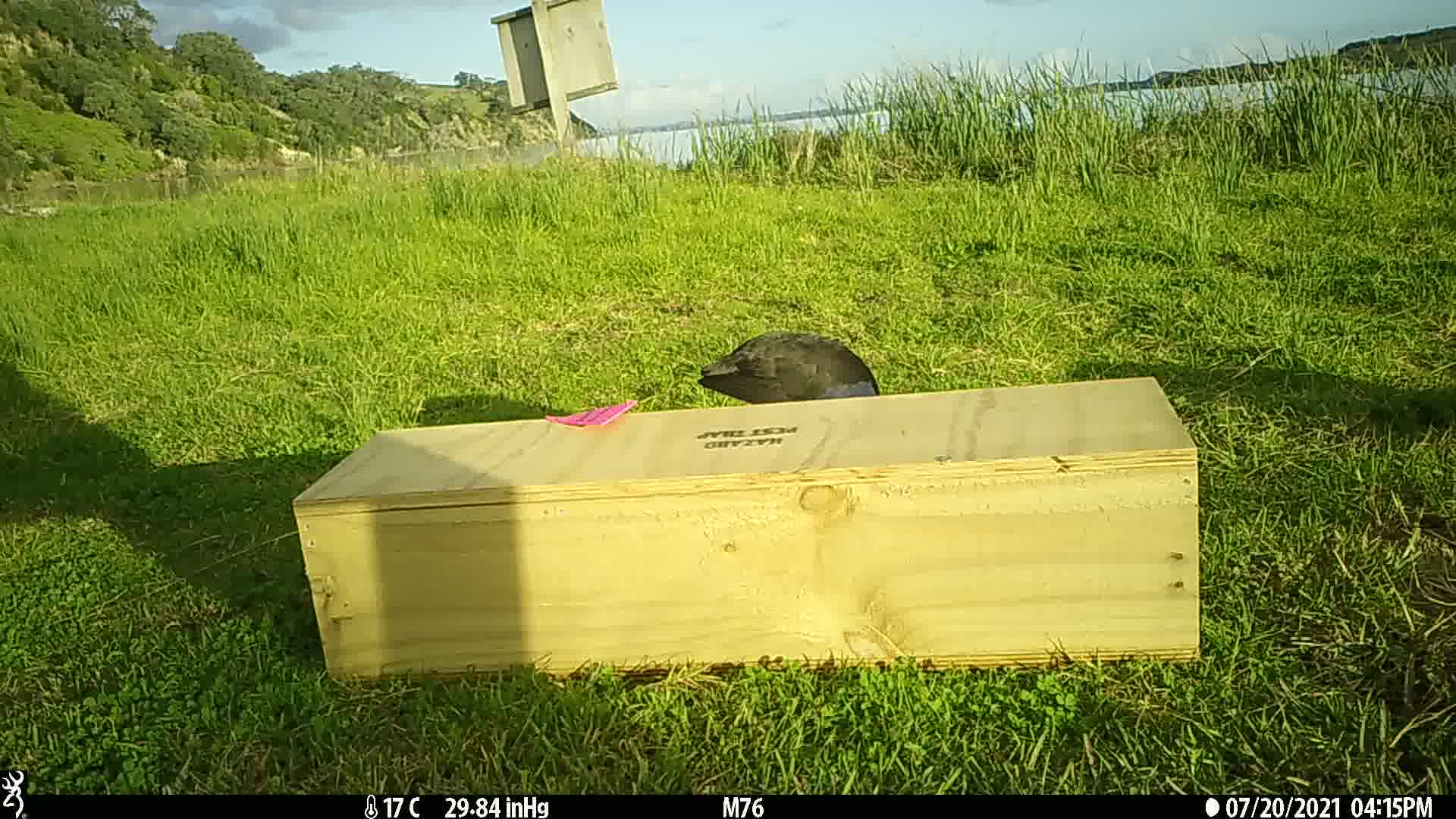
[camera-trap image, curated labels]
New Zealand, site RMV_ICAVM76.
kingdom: Animalia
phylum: Chordata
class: Aves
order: Gruiformes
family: Rallidae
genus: Porphyrio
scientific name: Porphyrio melanotus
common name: australasian swamphen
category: pukeko